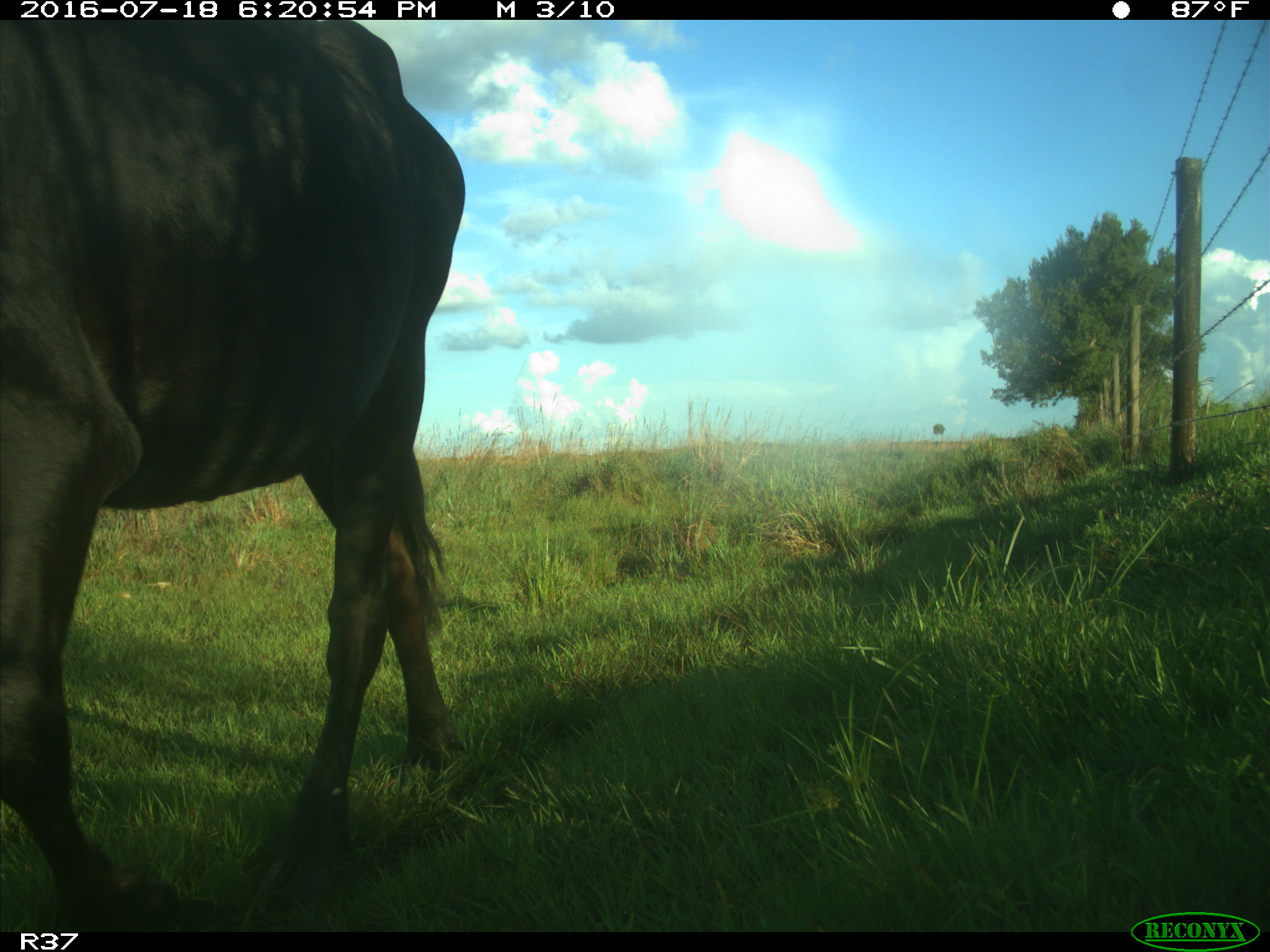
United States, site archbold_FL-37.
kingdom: Animalia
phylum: Chordata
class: Mammalia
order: Artiodactyla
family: Bovidae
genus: Bos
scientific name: Bos taurus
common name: domestic cow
Bos taurus (domestic cow).